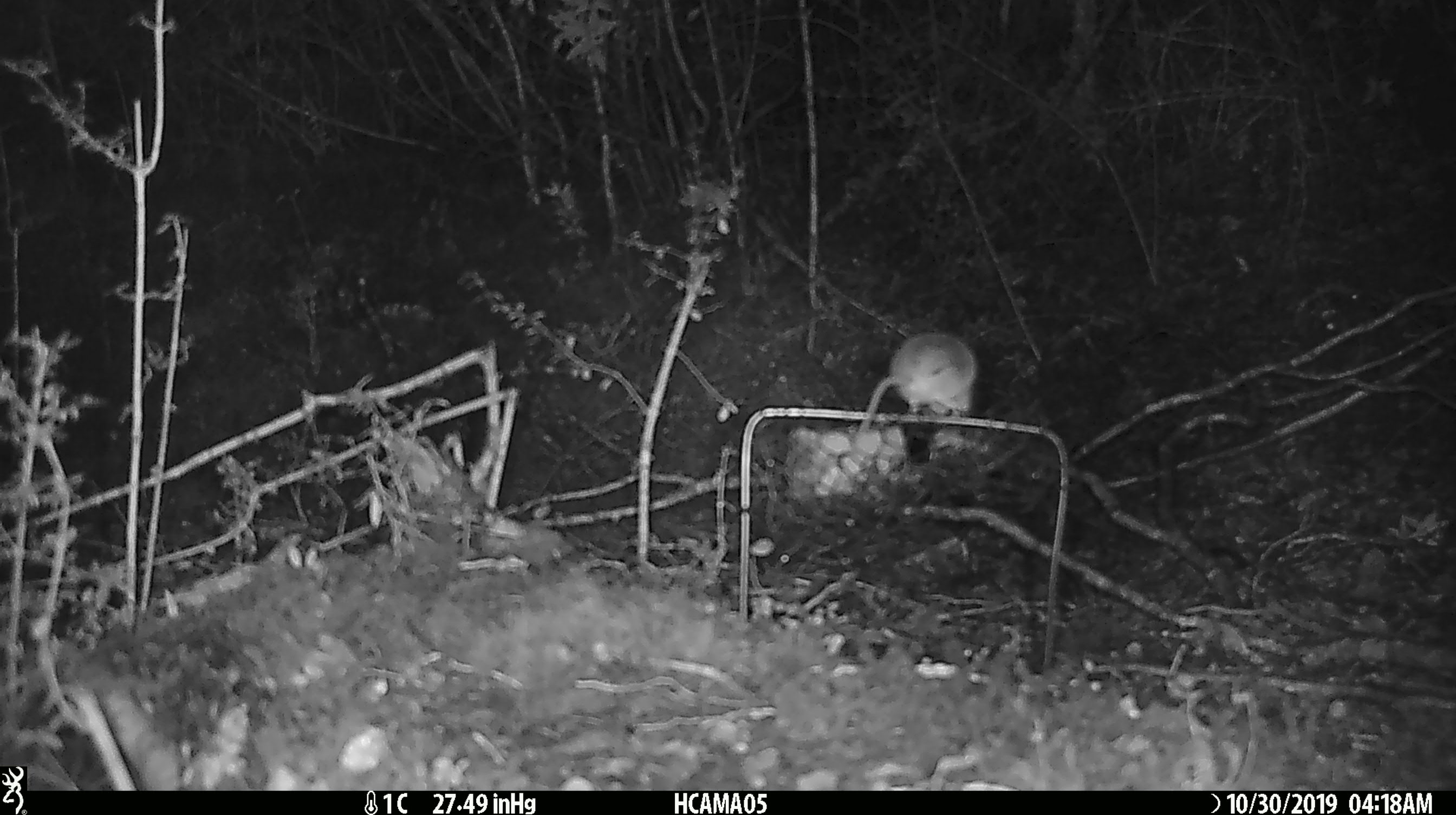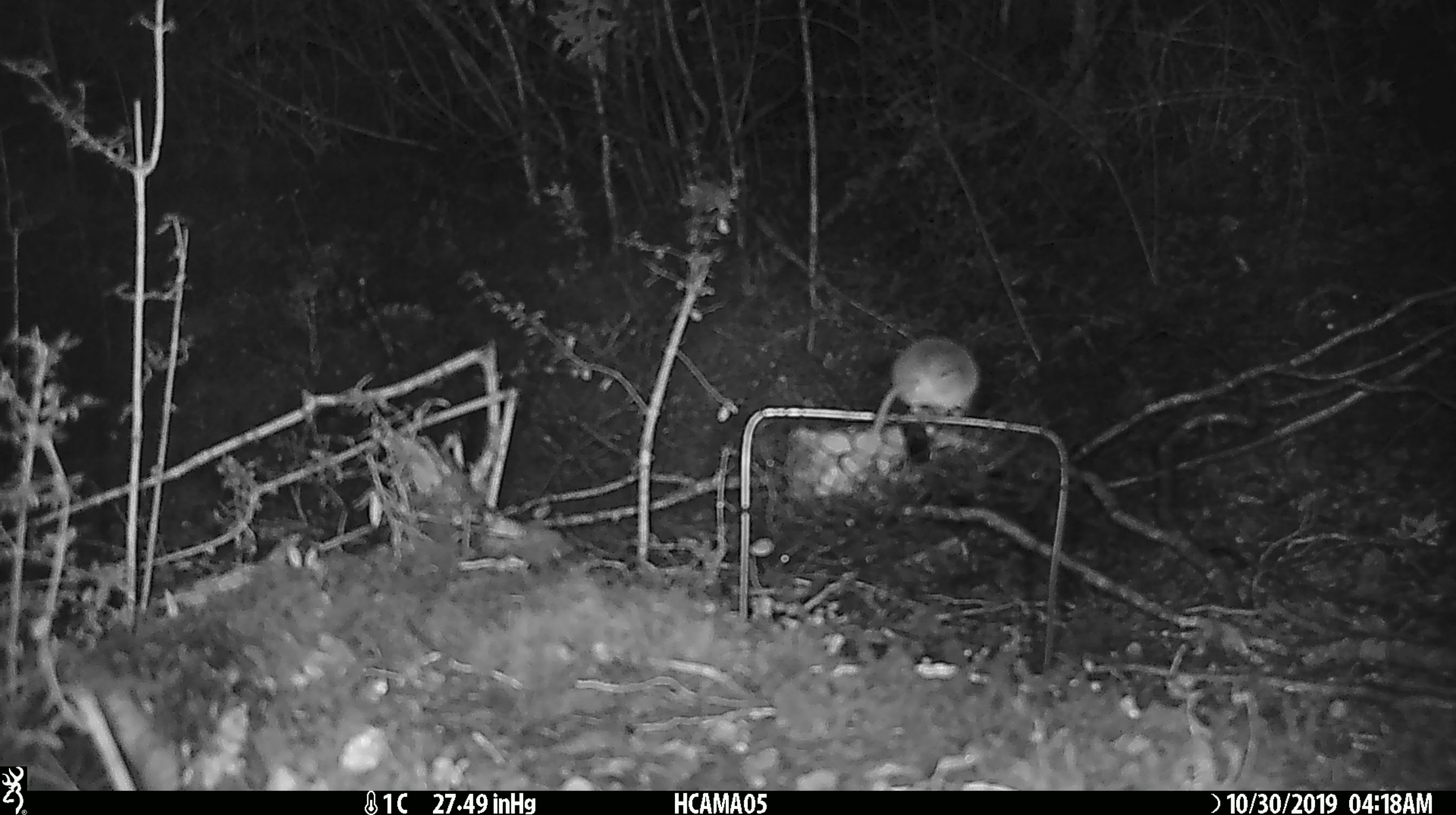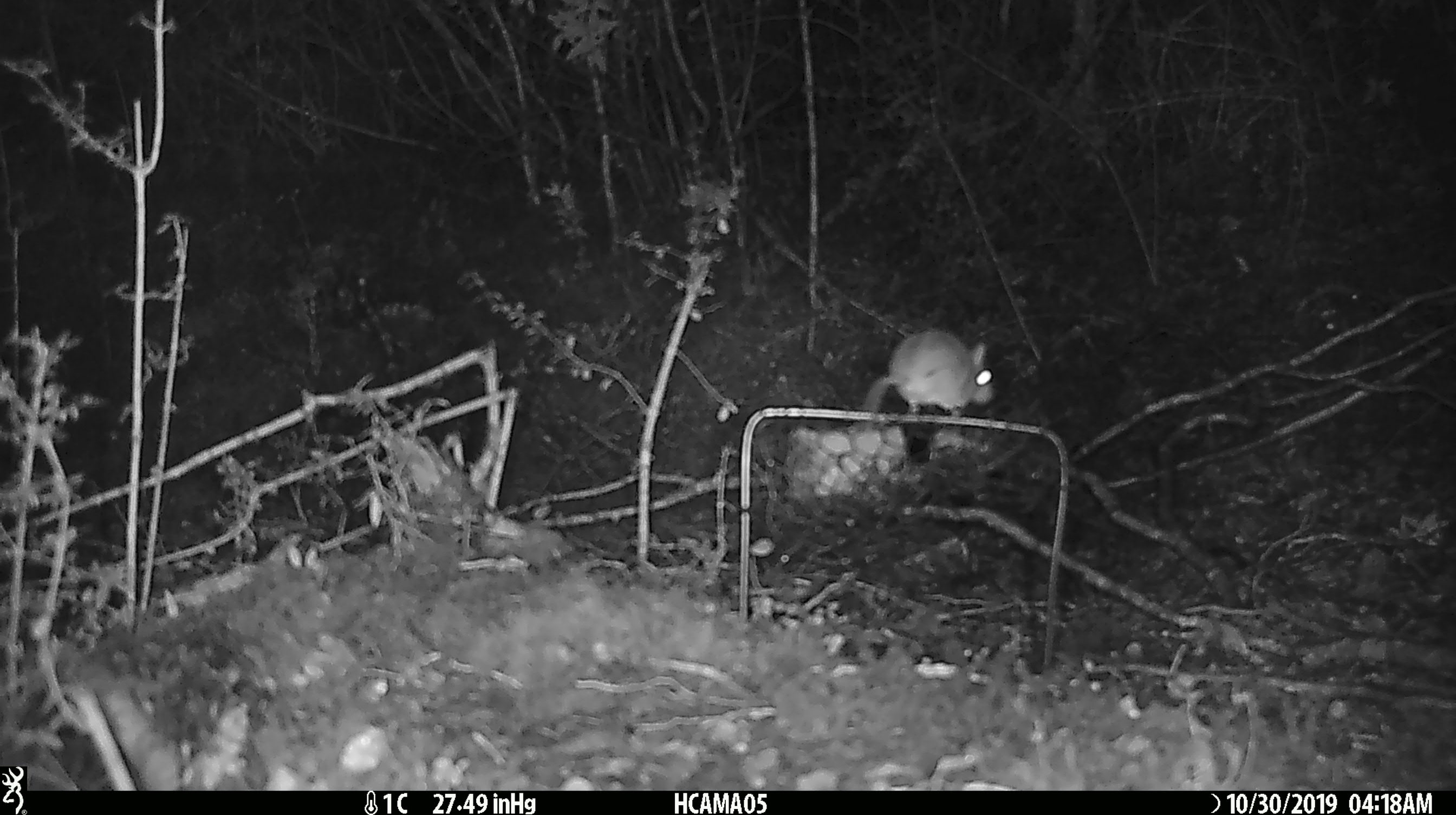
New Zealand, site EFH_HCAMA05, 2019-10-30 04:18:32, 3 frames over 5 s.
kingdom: Animalia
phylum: Chordata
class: Mammalia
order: Rodentia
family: Muridae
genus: Mus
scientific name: Mus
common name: mouse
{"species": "mouse (Mus)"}